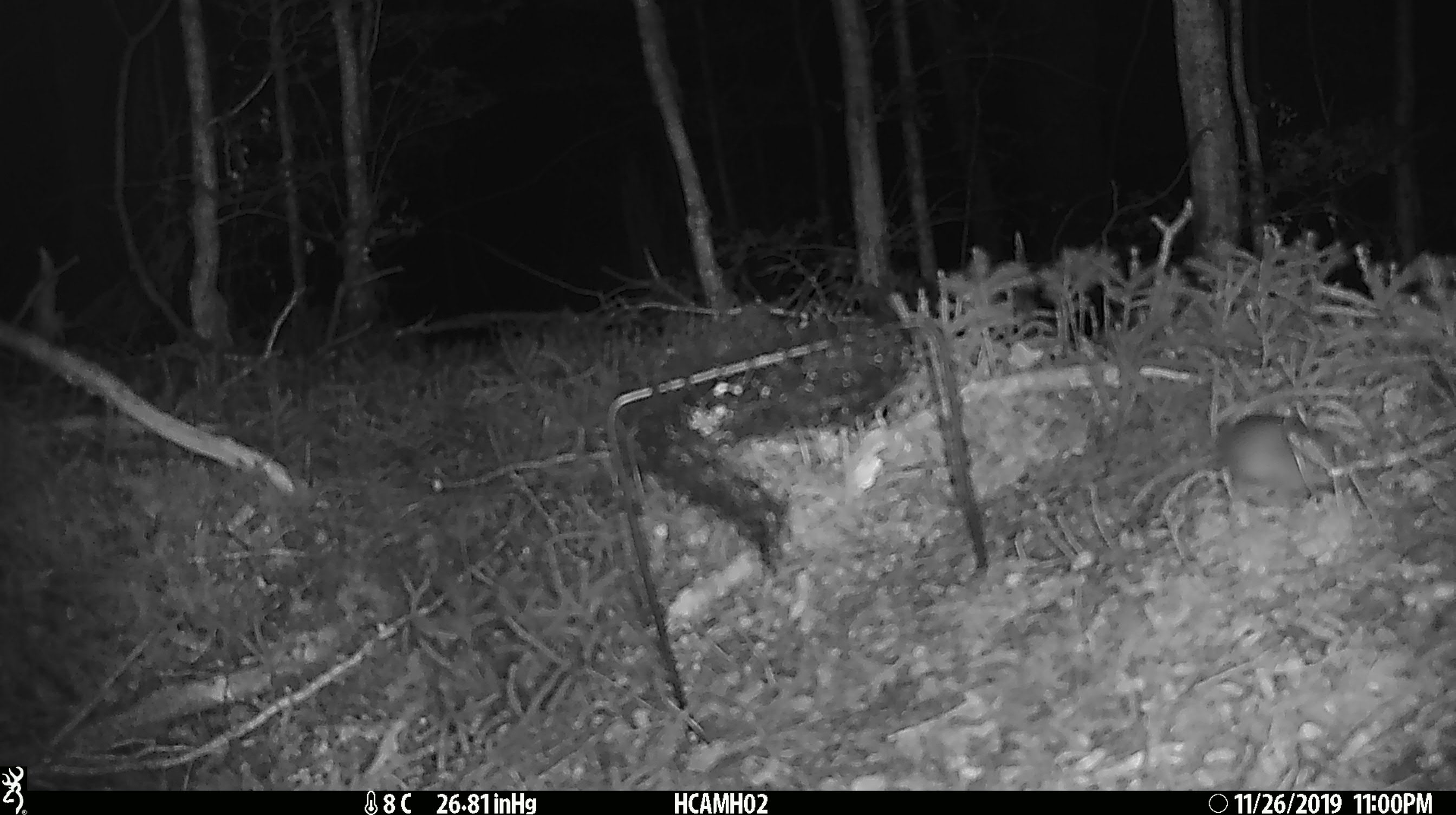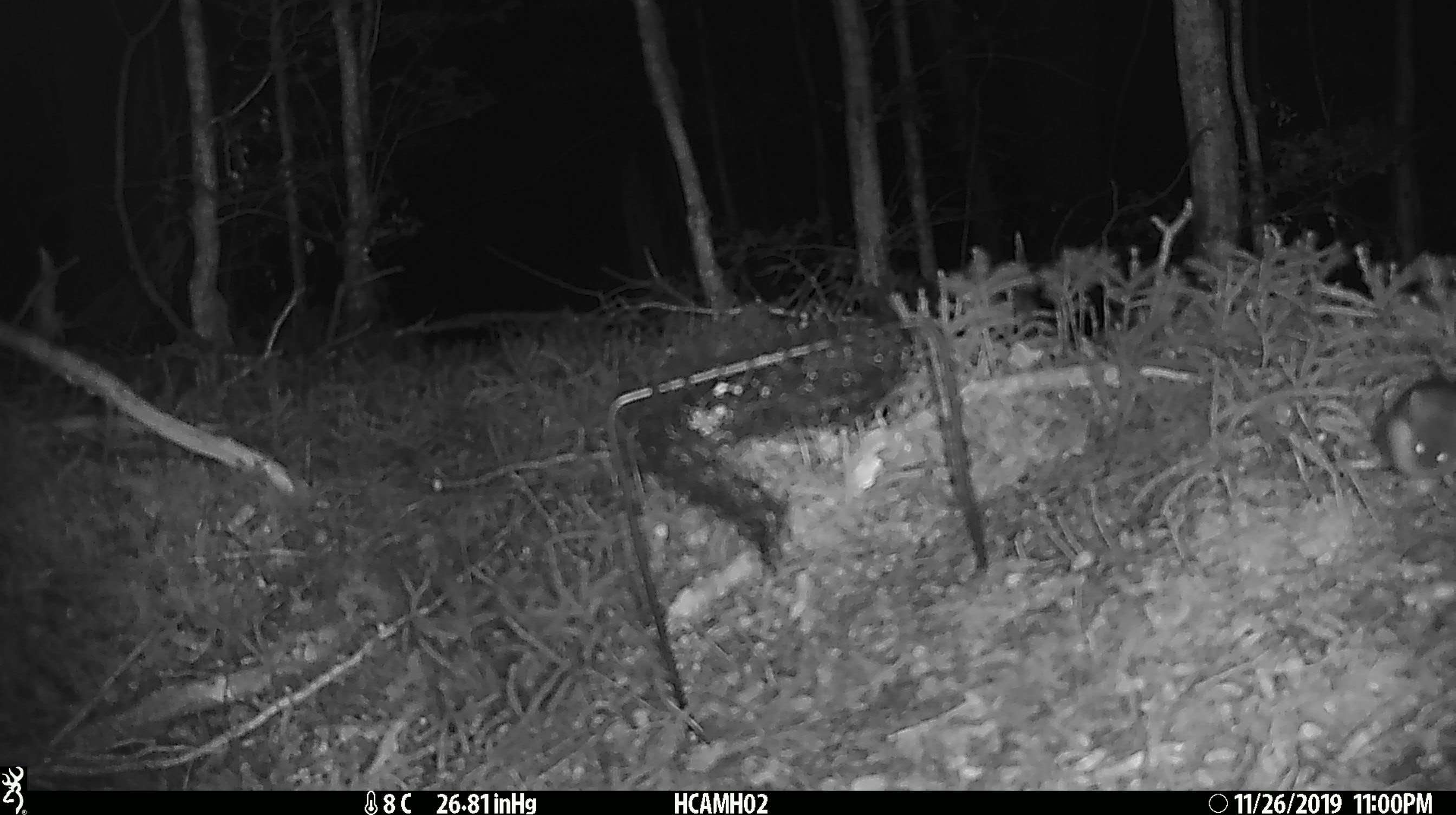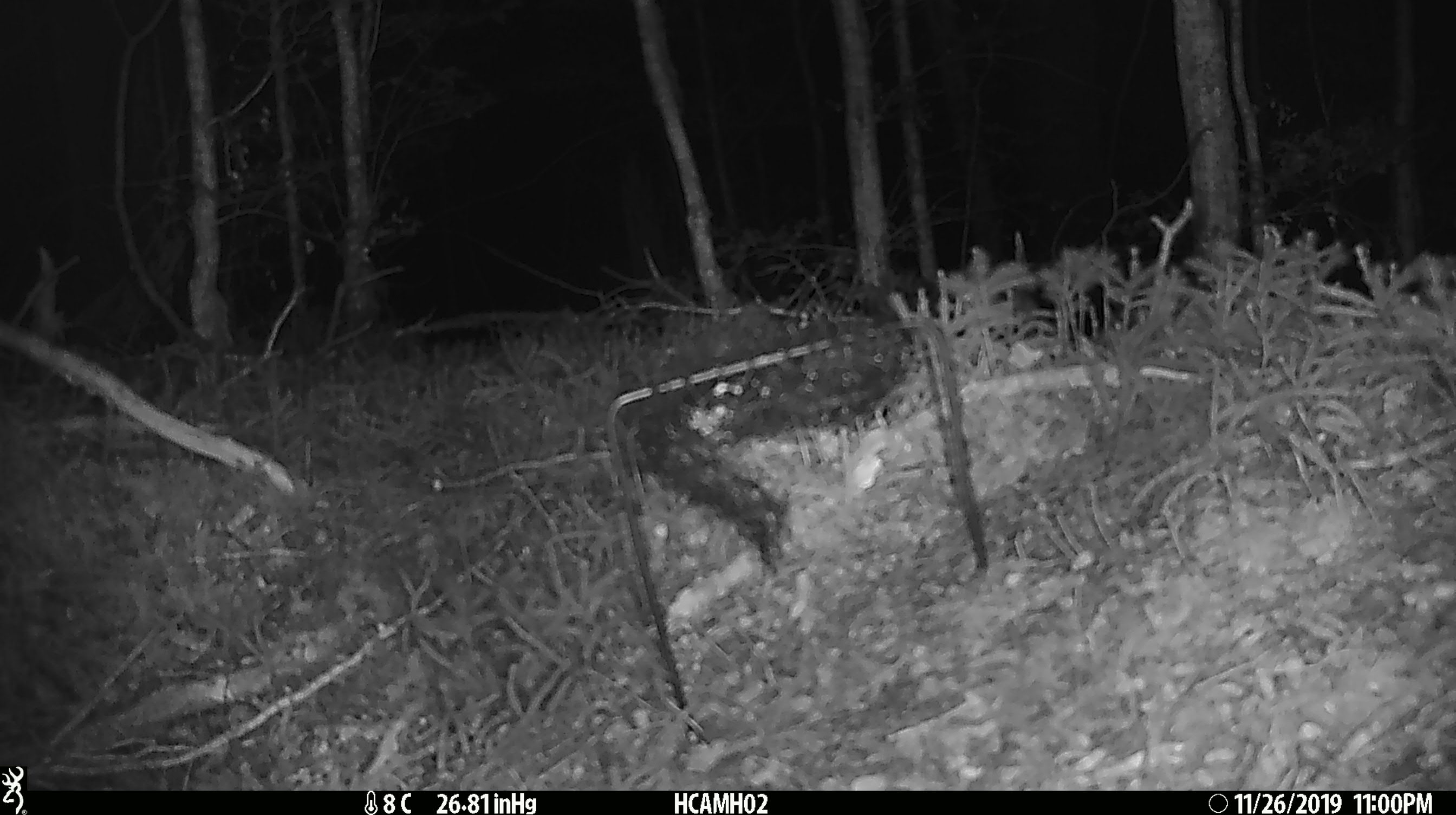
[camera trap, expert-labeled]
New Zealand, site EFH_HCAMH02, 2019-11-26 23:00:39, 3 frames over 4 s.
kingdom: Animalia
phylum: Chordata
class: Mammalia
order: Rodentia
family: Muridae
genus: Mus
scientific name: Mus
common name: mouse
Mouse (Mus).